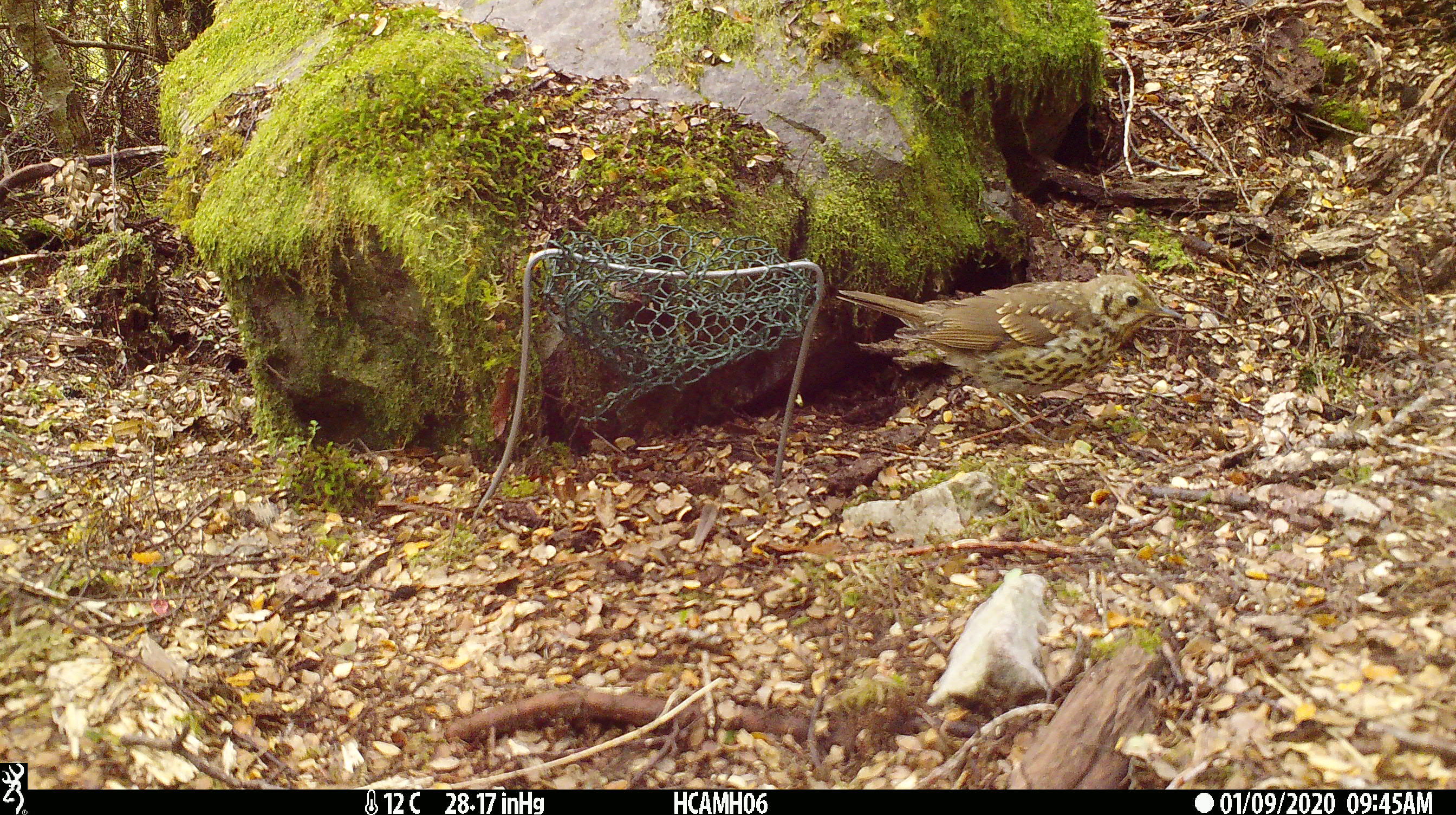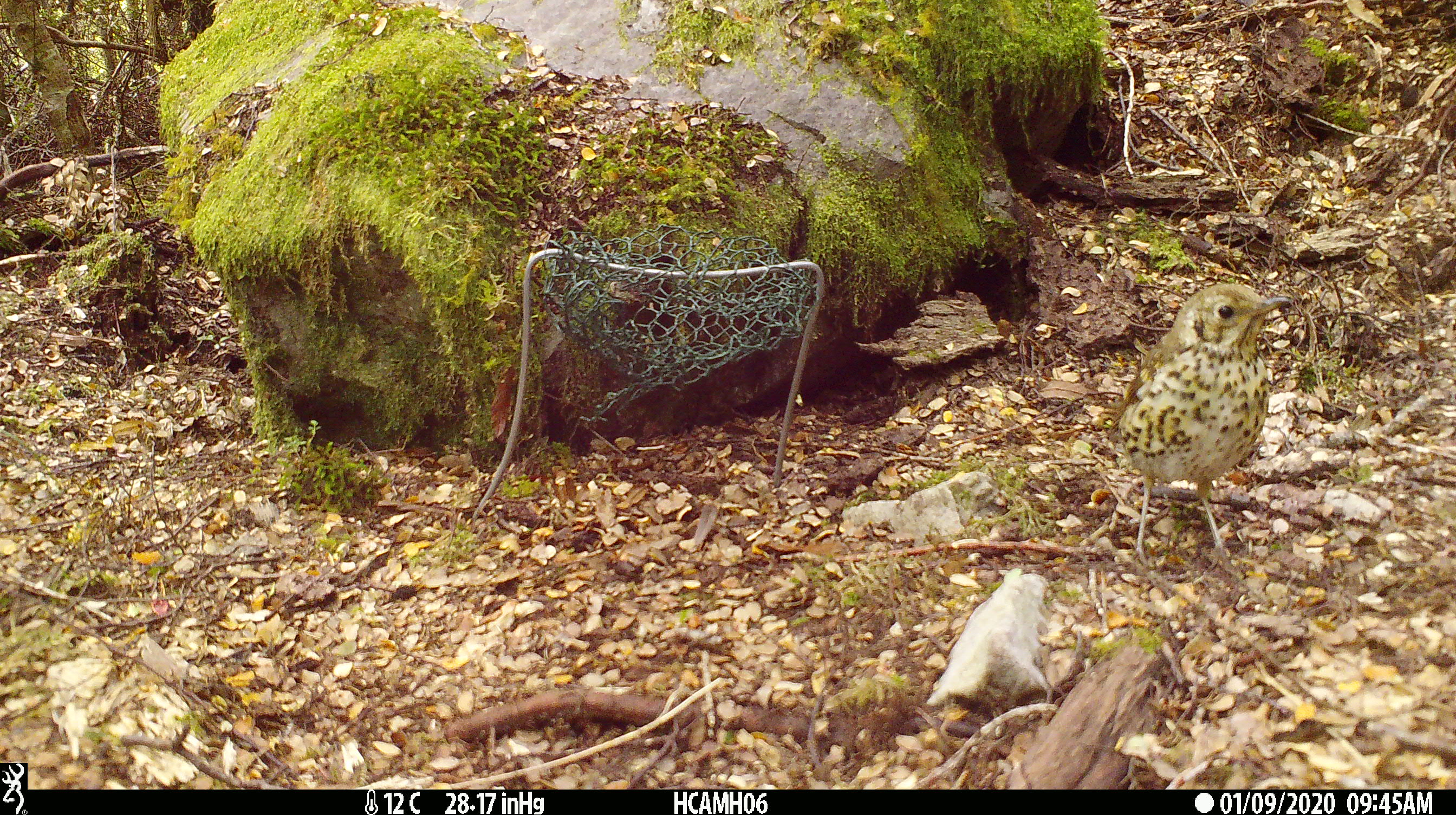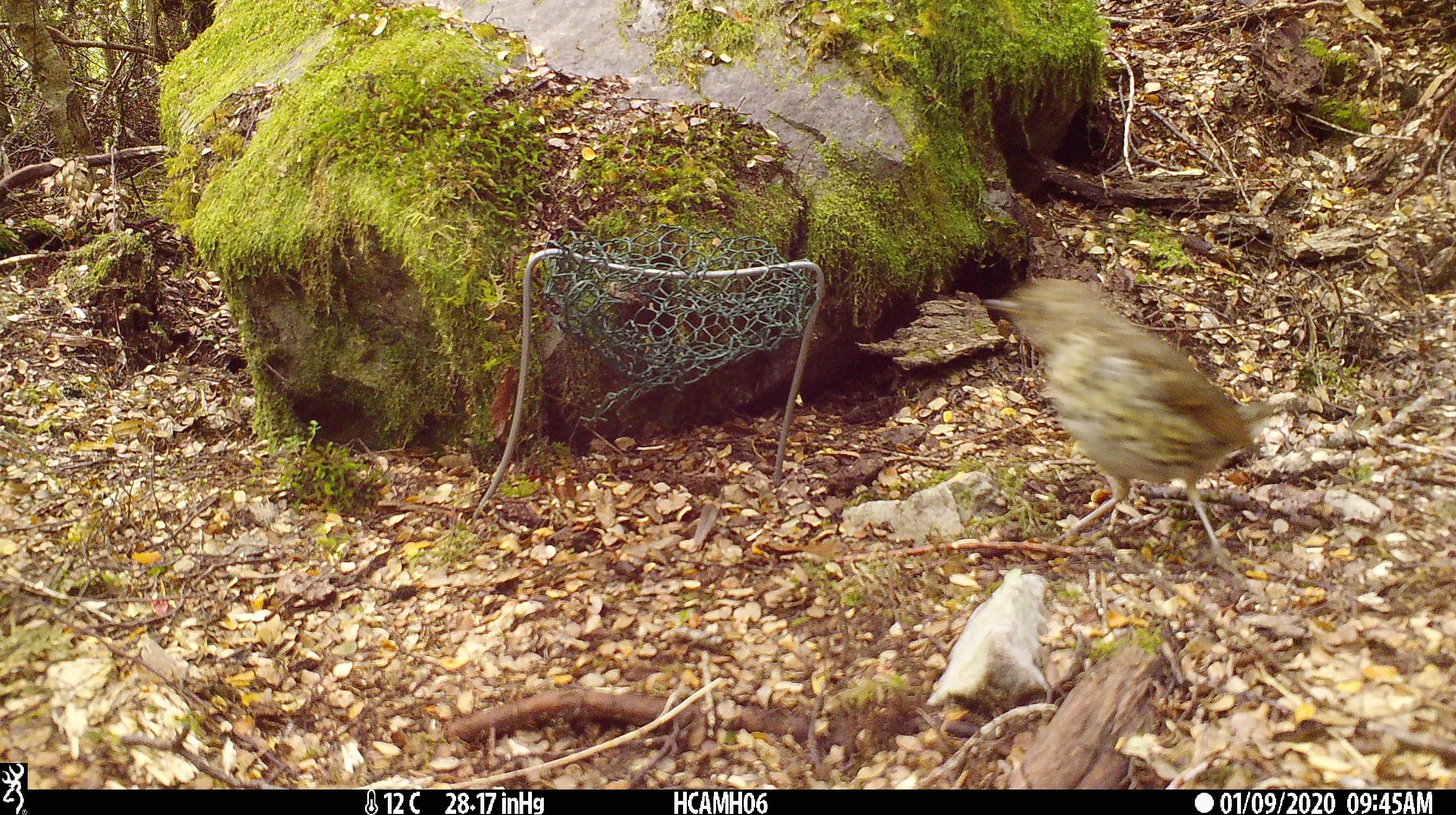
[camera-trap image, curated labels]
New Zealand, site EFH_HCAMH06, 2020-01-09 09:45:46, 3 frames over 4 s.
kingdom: Animalia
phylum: Chordata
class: Aves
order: Passeriformes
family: Turdidae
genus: Turdus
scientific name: Turdus philomelos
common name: song thrush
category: thrush